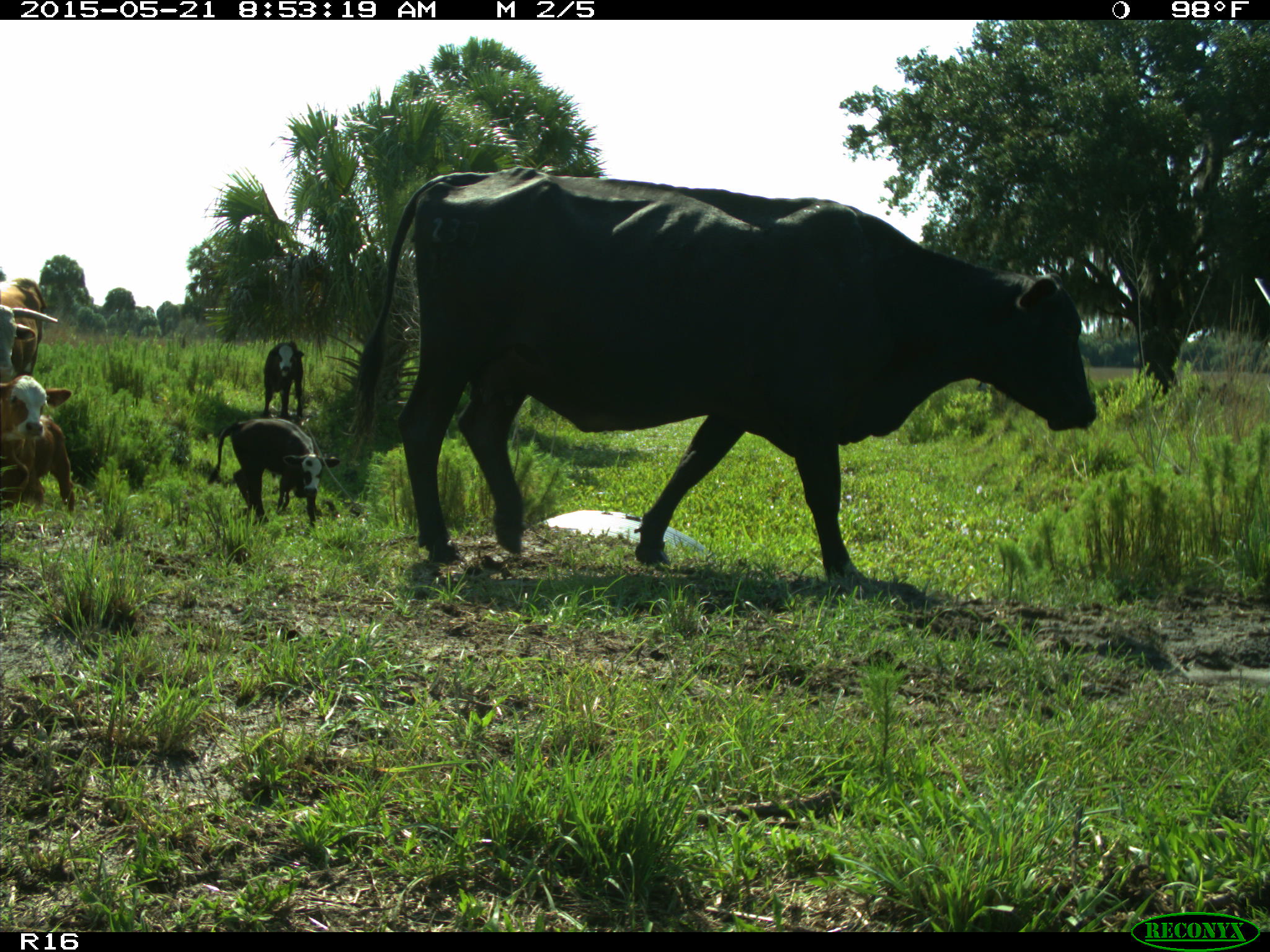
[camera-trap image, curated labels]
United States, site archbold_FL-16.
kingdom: Animalia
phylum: Chordata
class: Mammalia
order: Artiodactyla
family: Bovidae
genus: Bos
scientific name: Bos taurus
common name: domestic cow